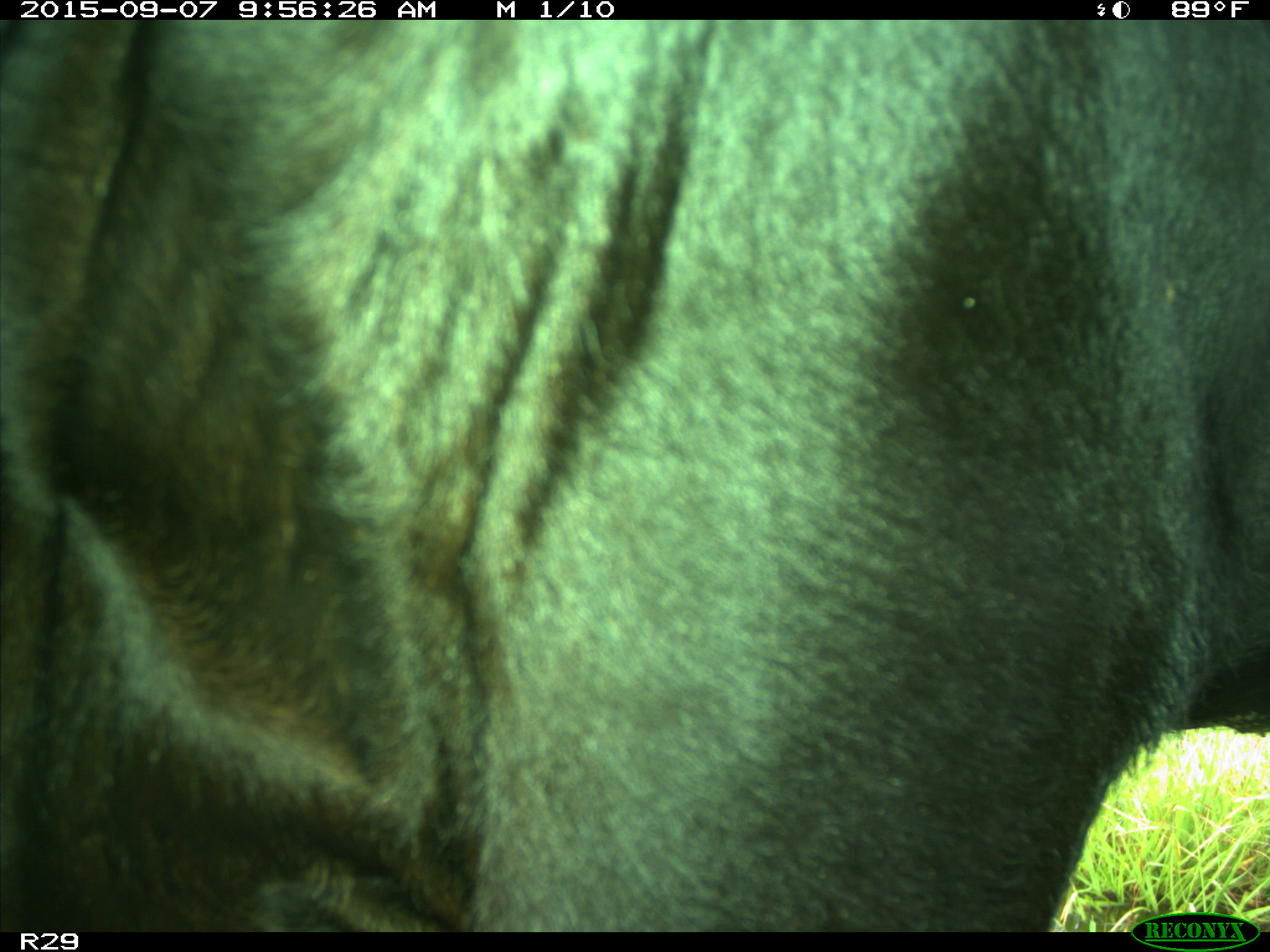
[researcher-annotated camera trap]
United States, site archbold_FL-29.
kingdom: Animalia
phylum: Chordata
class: Mammalia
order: Artiodactyla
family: Bovidae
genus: Bos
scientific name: Bos taurus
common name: domestic cow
Bos taurus (domestic cow).